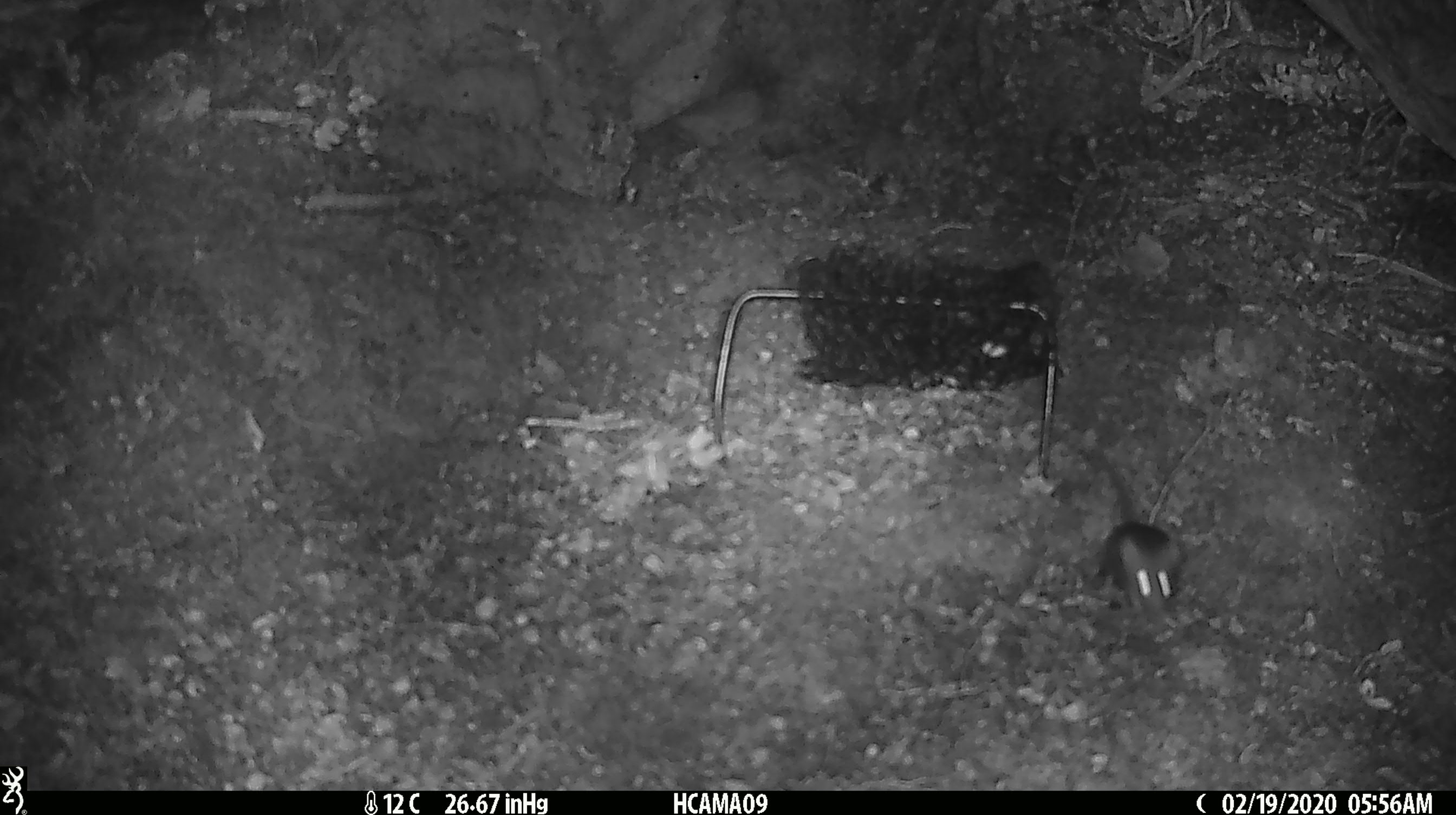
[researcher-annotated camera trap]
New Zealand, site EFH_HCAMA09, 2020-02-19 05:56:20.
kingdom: Animalia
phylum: Chordata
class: Mammalia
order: Rodentia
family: Muridae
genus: Mus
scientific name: Mus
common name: mouse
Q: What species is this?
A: Mouse (Mus).